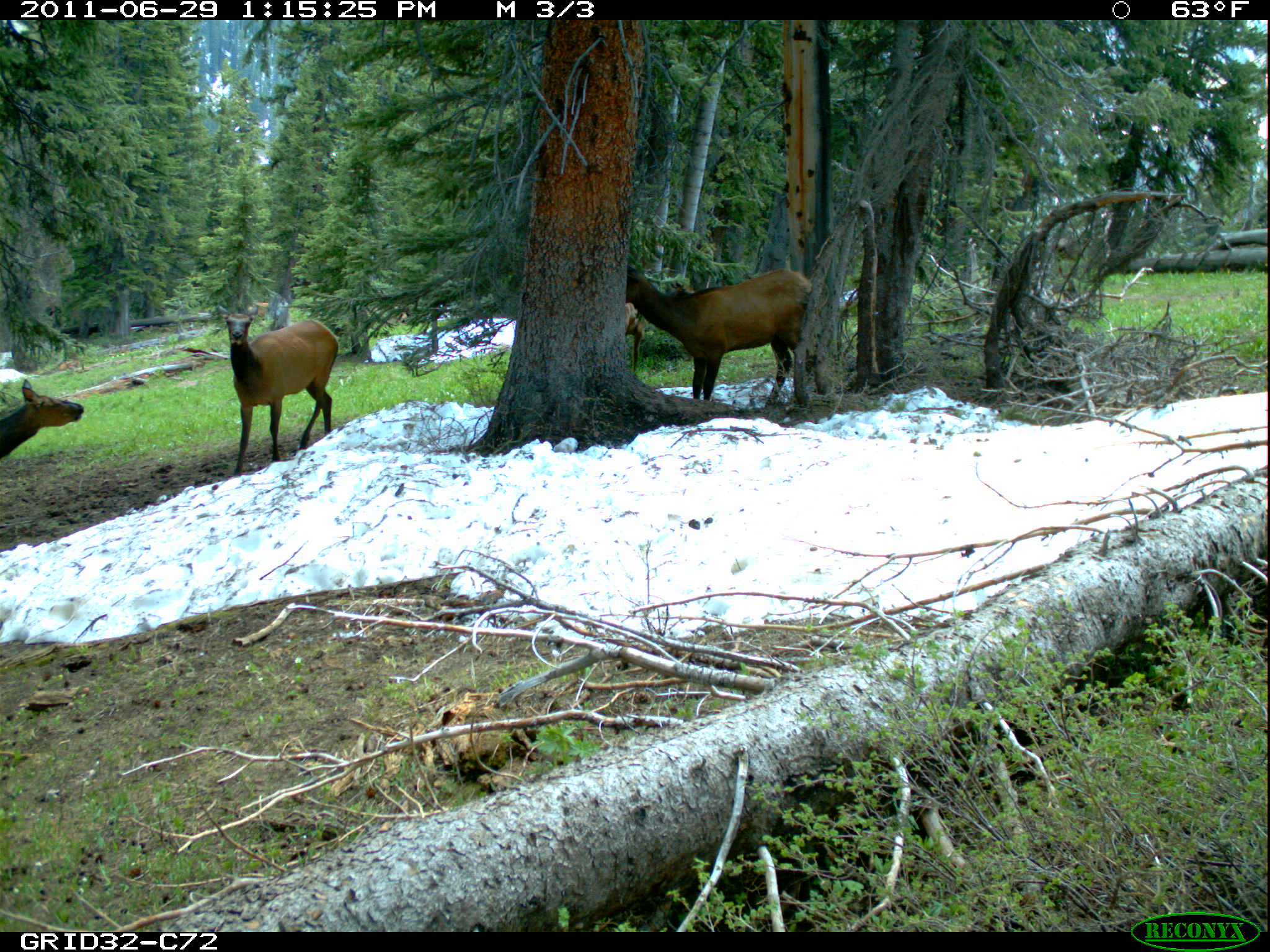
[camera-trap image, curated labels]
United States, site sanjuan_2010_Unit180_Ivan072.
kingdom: Animalia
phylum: Chordata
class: Mammalia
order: Artiodactyla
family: Cervidae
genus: Cervus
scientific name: Cervus elaphus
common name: red deer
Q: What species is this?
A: Cervus elaphus (red deer).